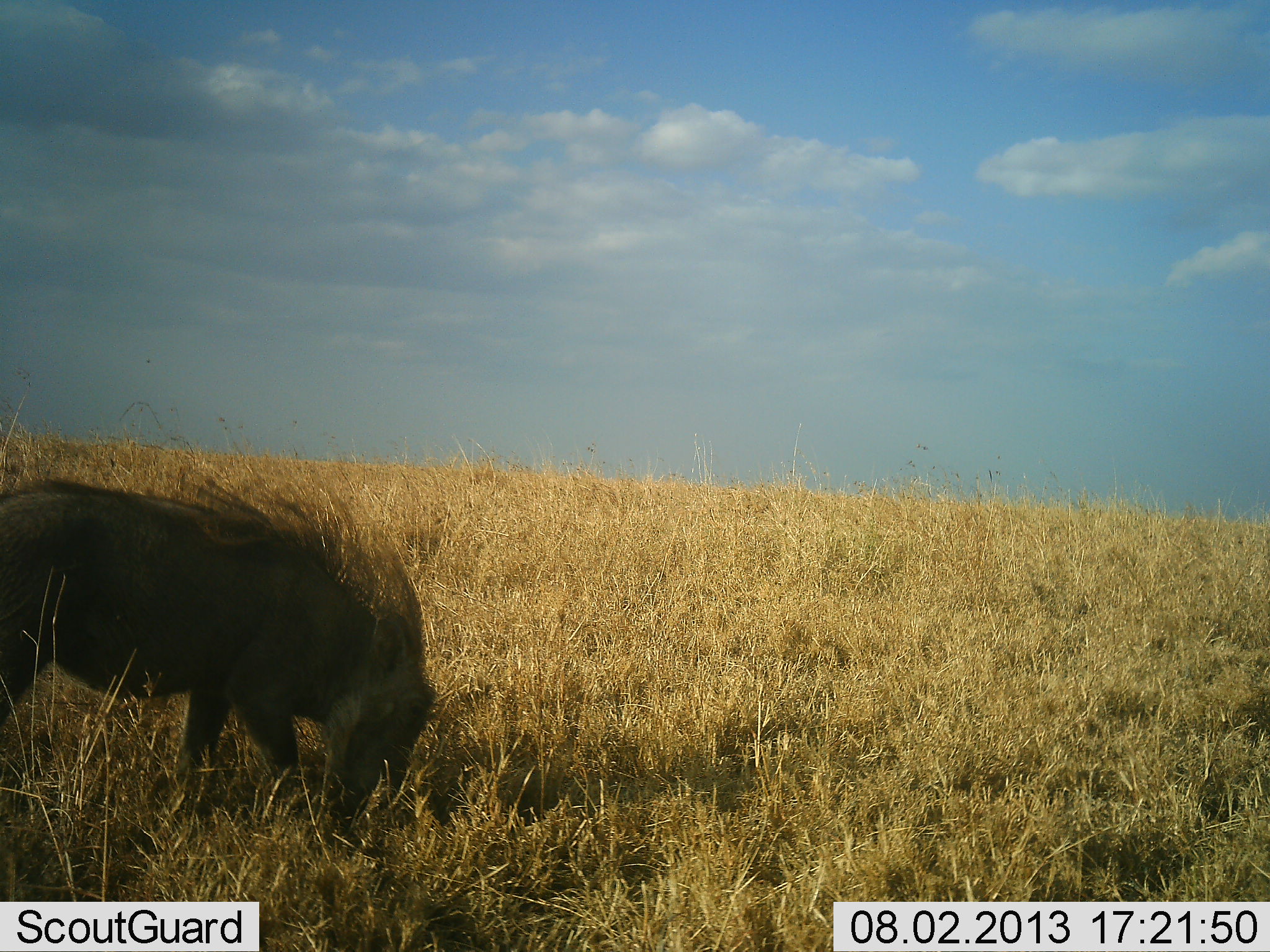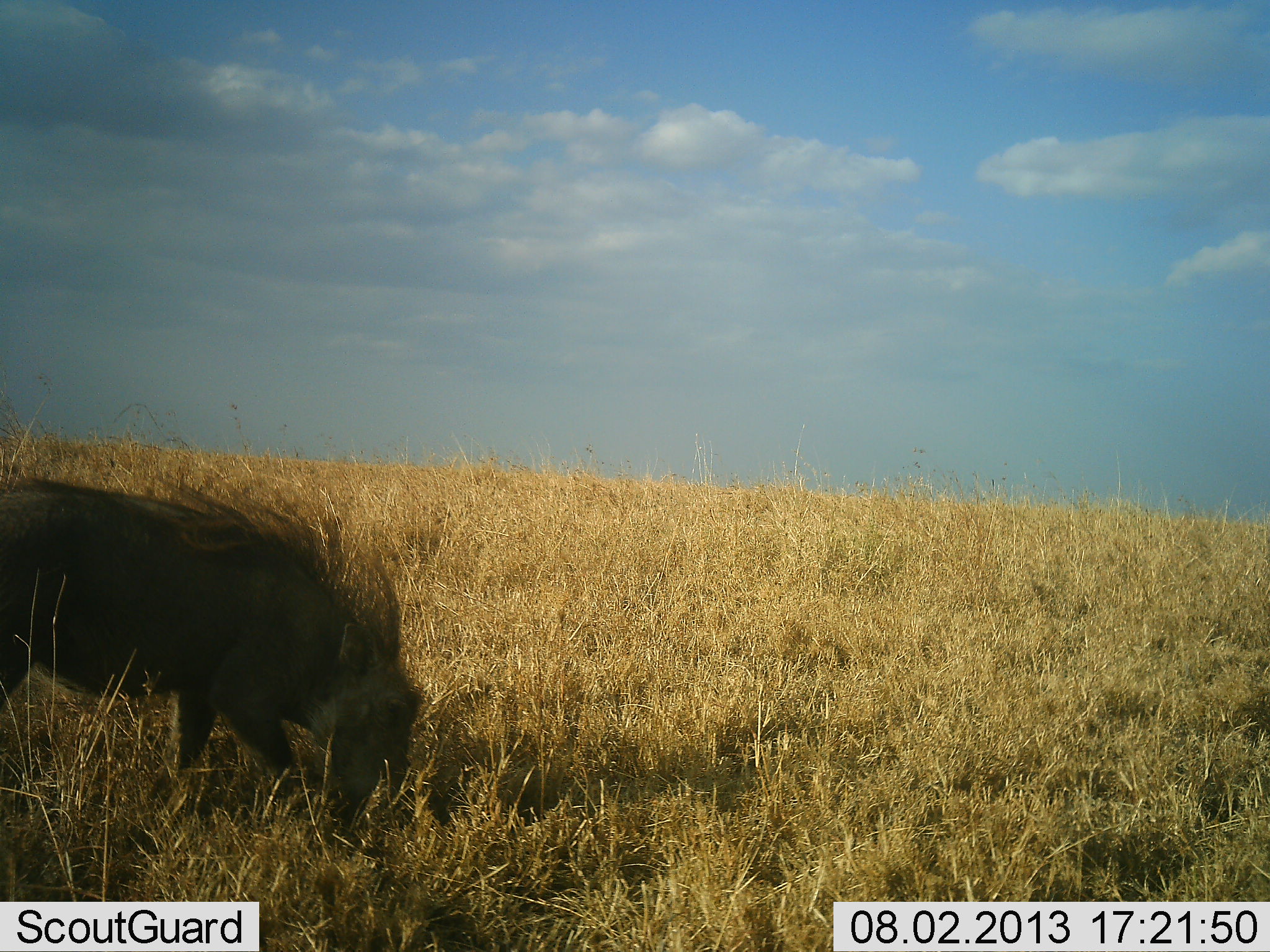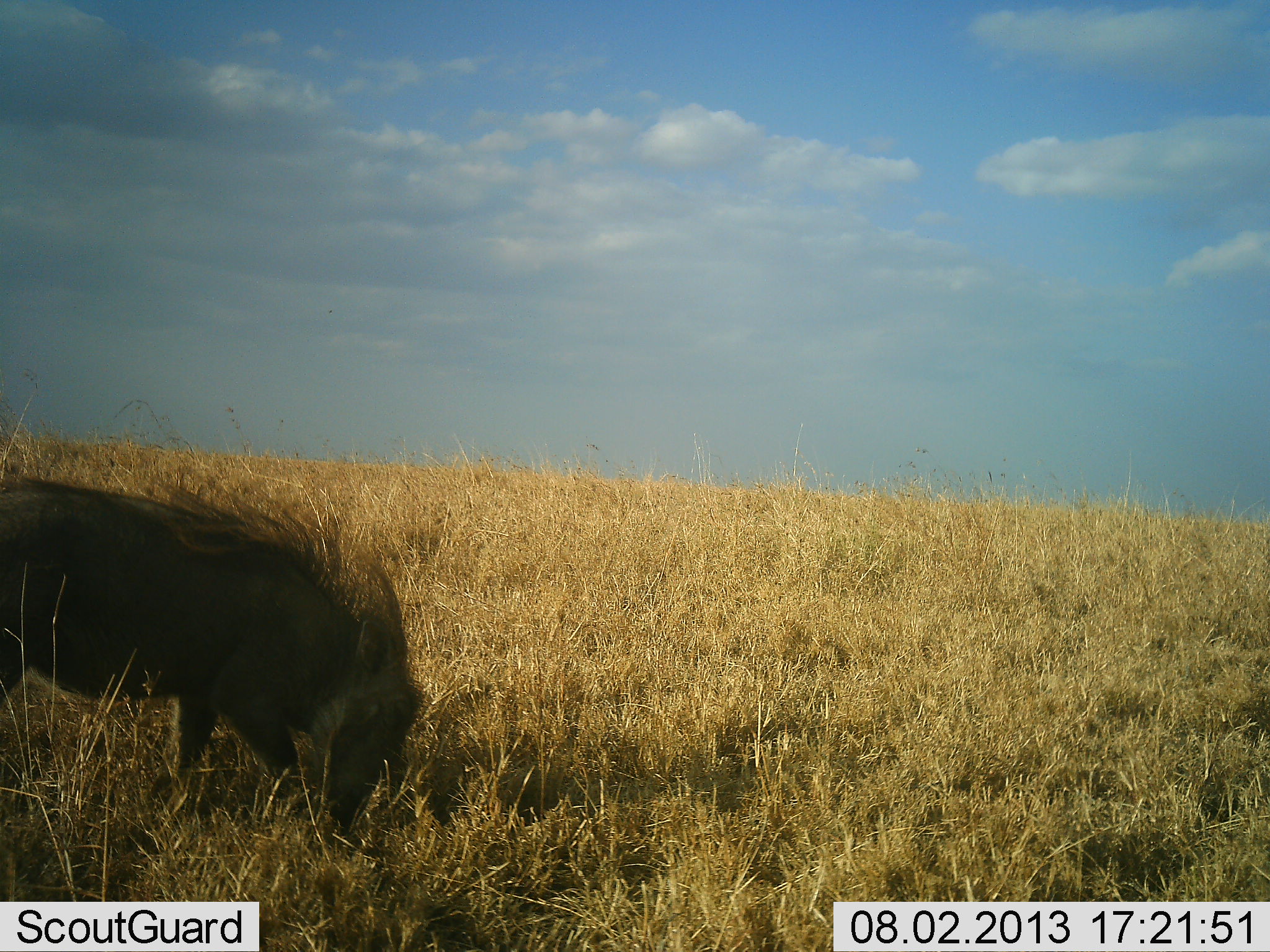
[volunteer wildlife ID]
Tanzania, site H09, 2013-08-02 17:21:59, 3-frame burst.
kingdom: Animalia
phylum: Chordata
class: Mammalia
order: Artiodactyla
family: Suidae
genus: Phacochoerus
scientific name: Phacochoerus africanus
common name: warthog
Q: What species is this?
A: Warthog (Phacochoerus africanus).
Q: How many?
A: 1.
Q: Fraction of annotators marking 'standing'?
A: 17%.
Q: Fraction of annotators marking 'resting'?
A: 0%.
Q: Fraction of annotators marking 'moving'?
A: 11%.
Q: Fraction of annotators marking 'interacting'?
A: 0%.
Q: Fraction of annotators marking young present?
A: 0%.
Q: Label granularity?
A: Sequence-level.